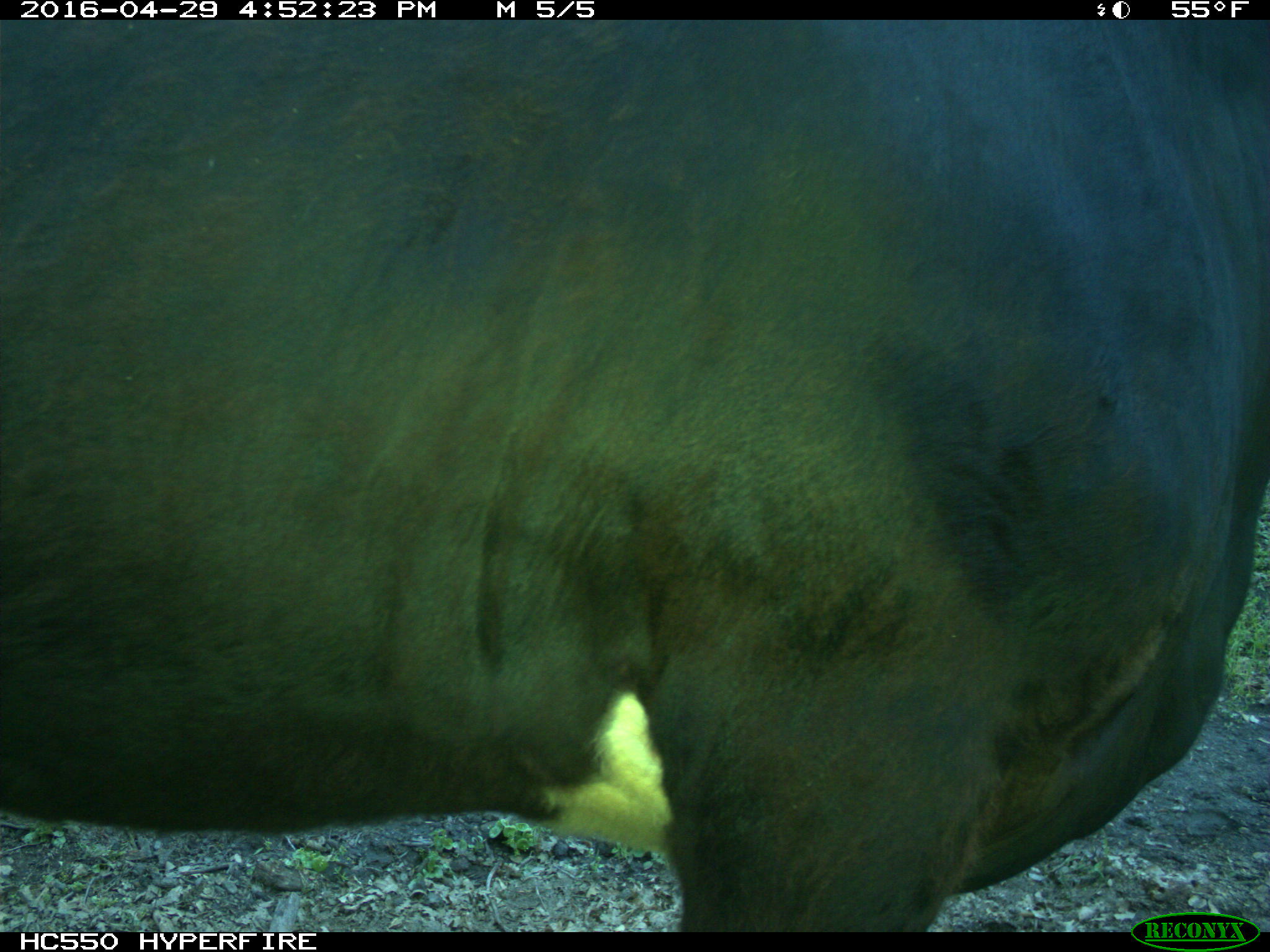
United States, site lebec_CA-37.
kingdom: Animalia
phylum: Chordata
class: Mammalia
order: Artiodactyla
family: Bovidae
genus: Bos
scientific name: Bos taurus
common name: domestic cow